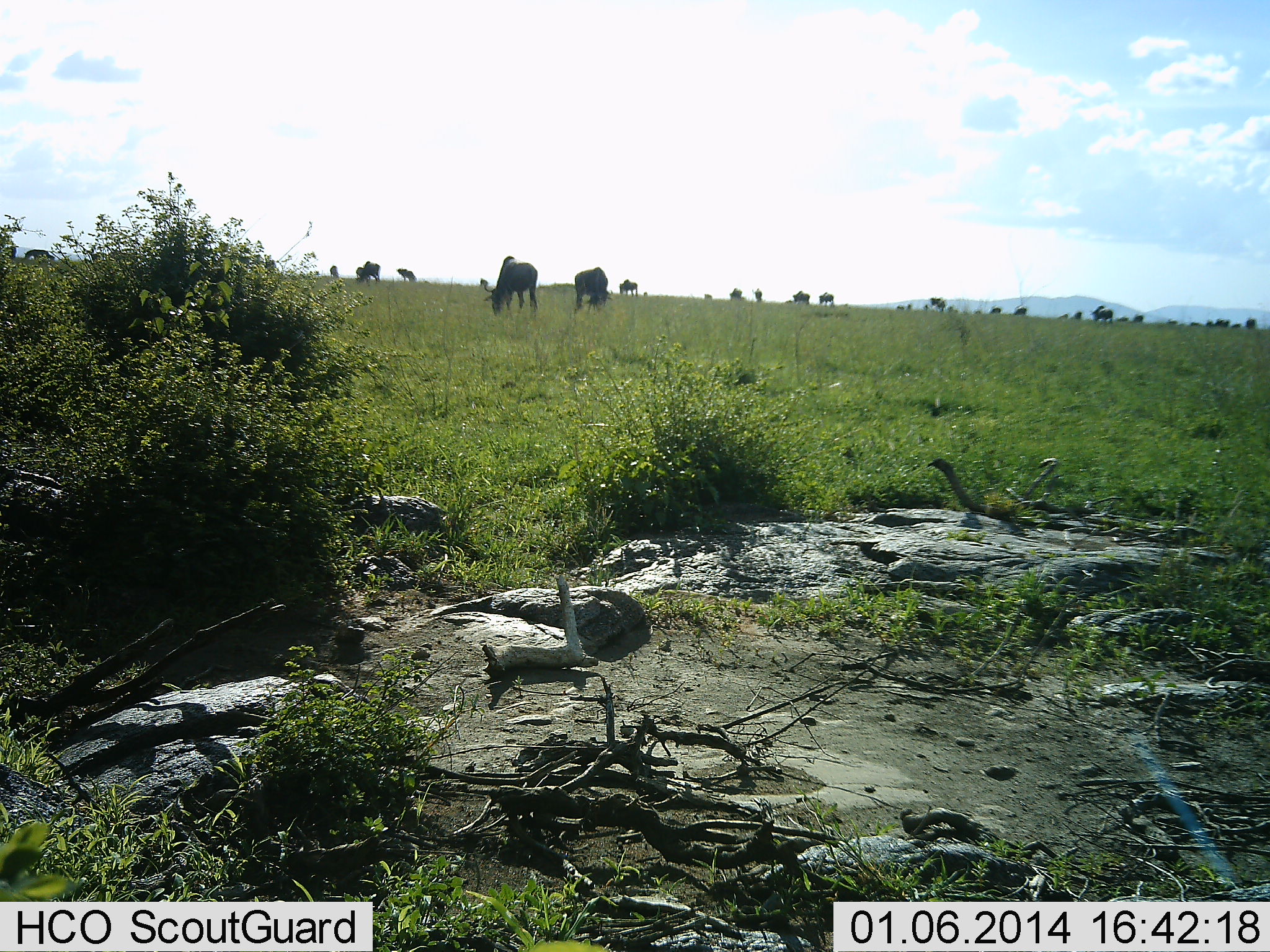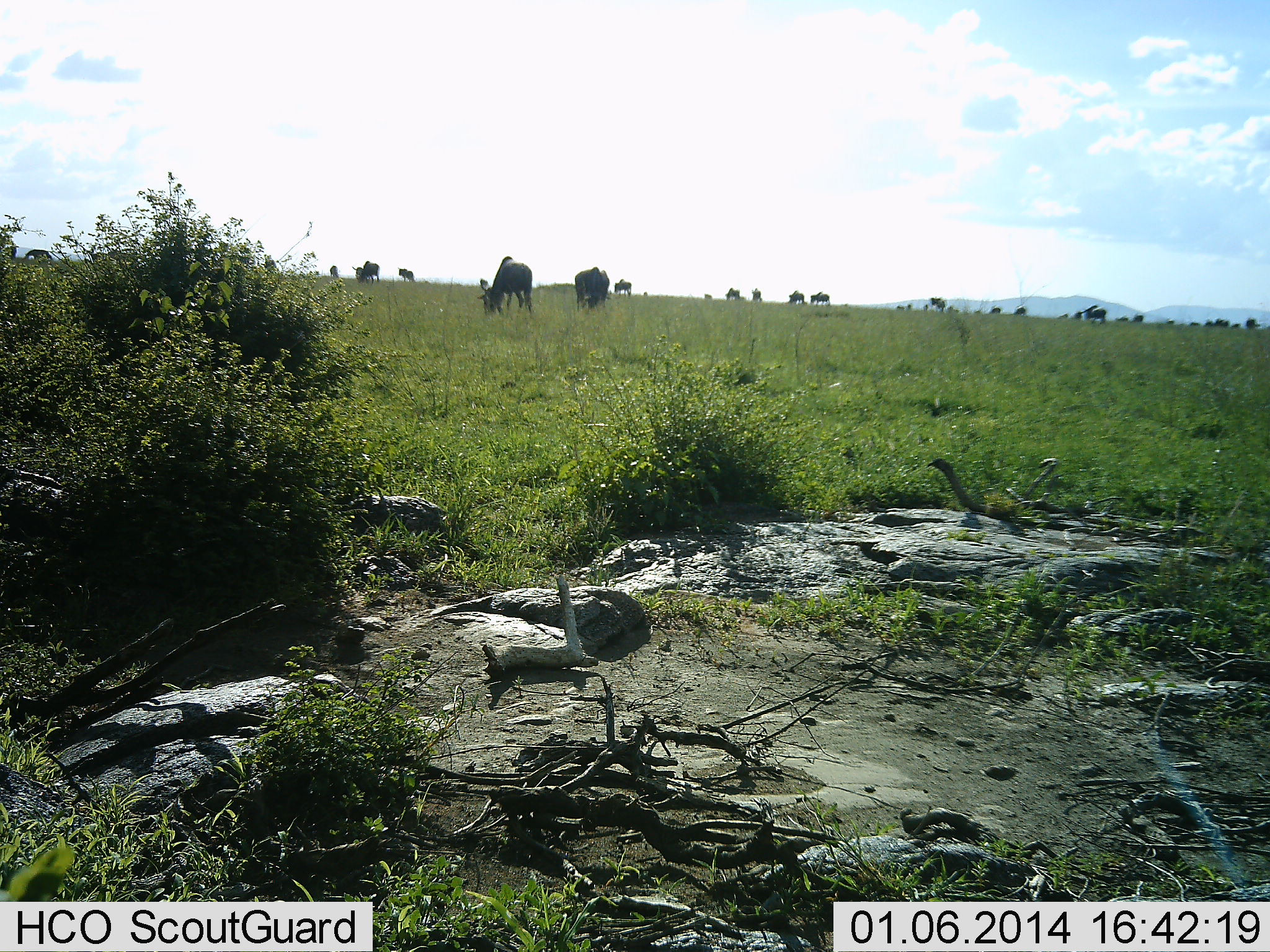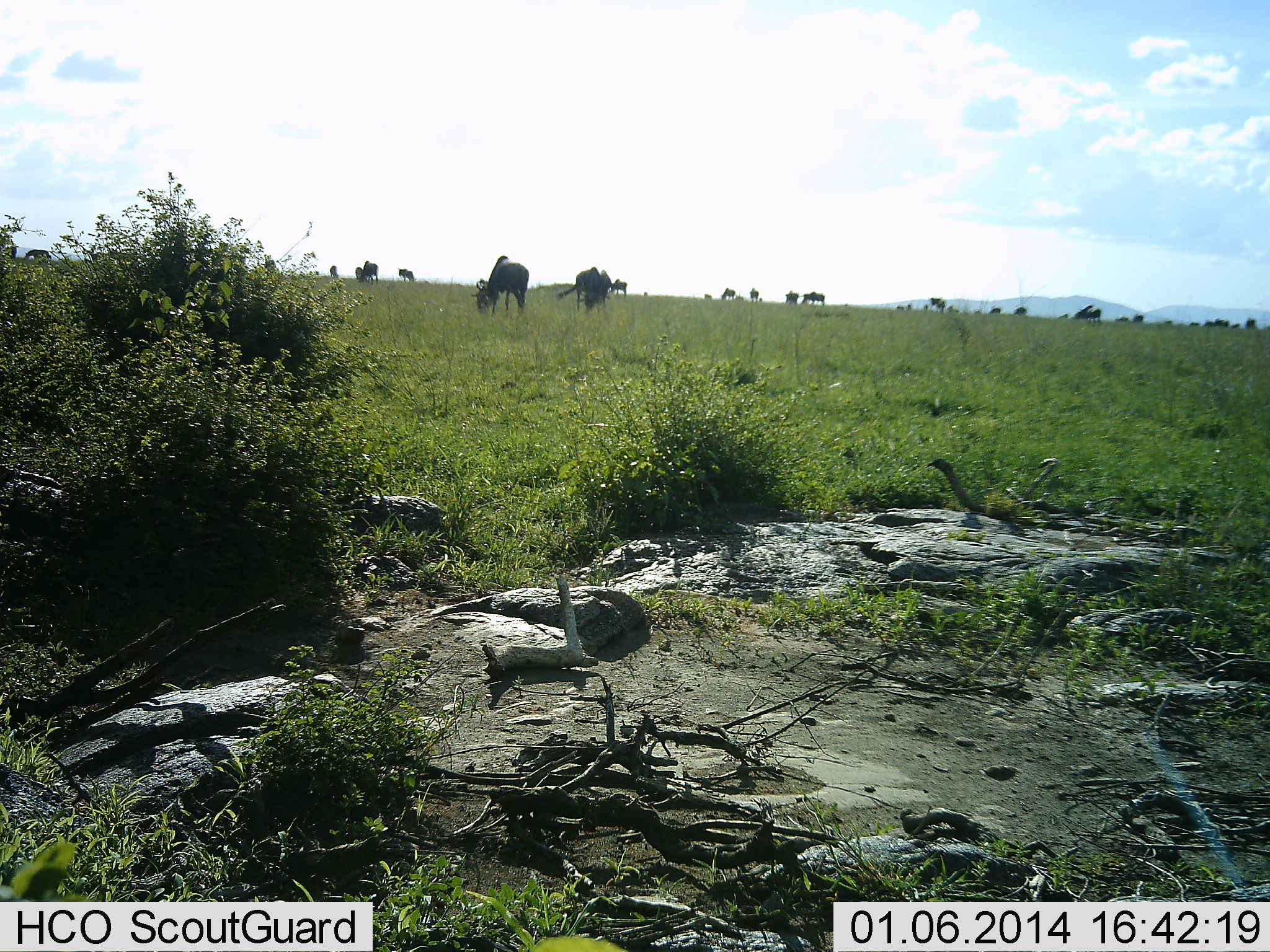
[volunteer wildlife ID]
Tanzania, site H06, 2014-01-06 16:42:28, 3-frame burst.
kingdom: Animalia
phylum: Chordata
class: Mammalia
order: Artiodactyla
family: Bovidae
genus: Connochaetes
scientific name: Connochaetes taurinus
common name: blue wildebeest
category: wildebeest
Wildebeest (blue wildebeest) (Connochaetes taurinus), count 11-50. Behavior (volunteer vote fractions): standing 42%, resting 8%, moving 23%, interacting 4%. Young present (vote fraction): 8%. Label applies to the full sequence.